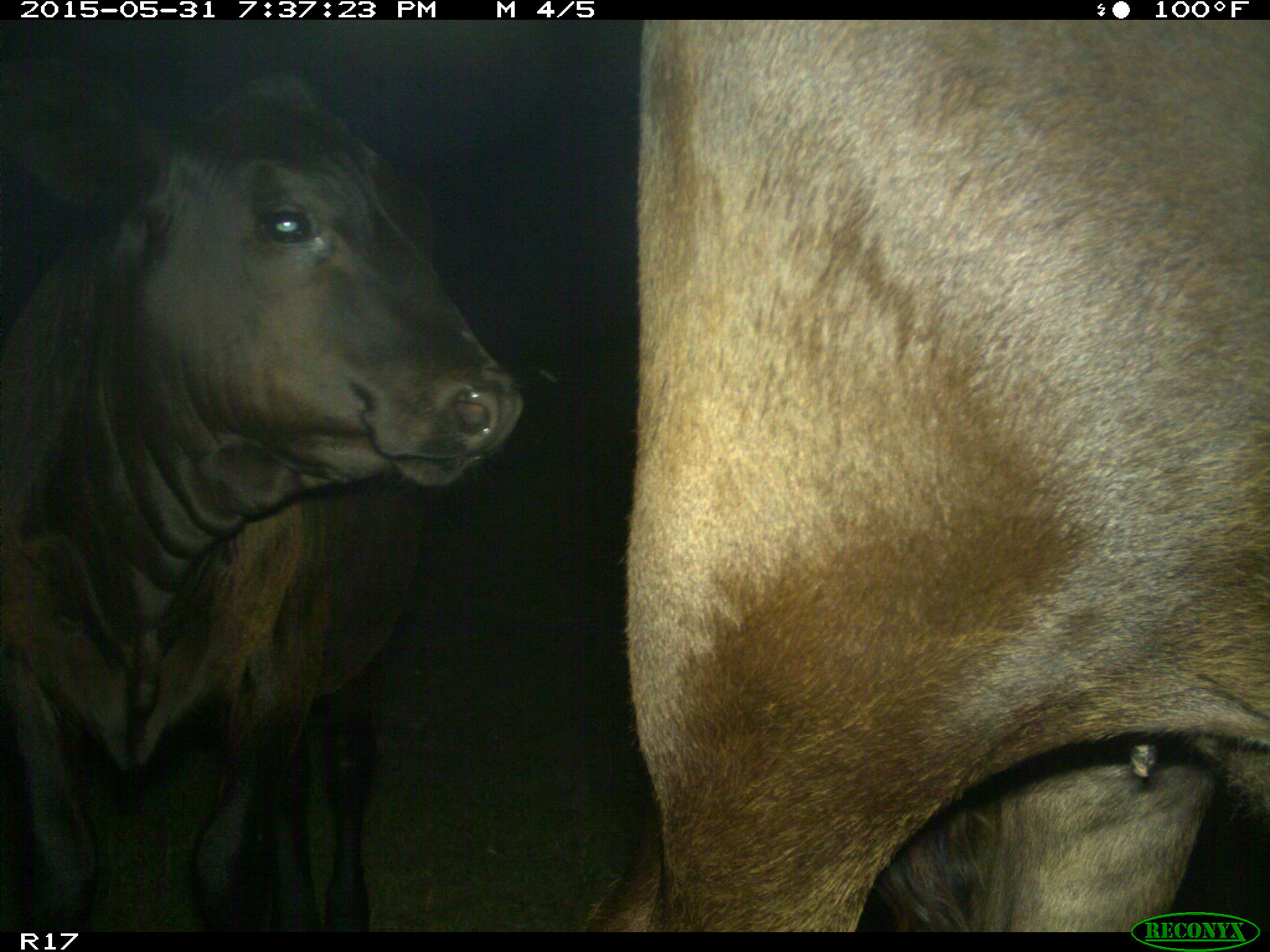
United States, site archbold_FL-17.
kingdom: Animalia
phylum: Chordata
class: Mammalia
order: Artiodactyla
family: Bovidae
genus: Bos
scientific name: Bos taurus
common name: domestic cow